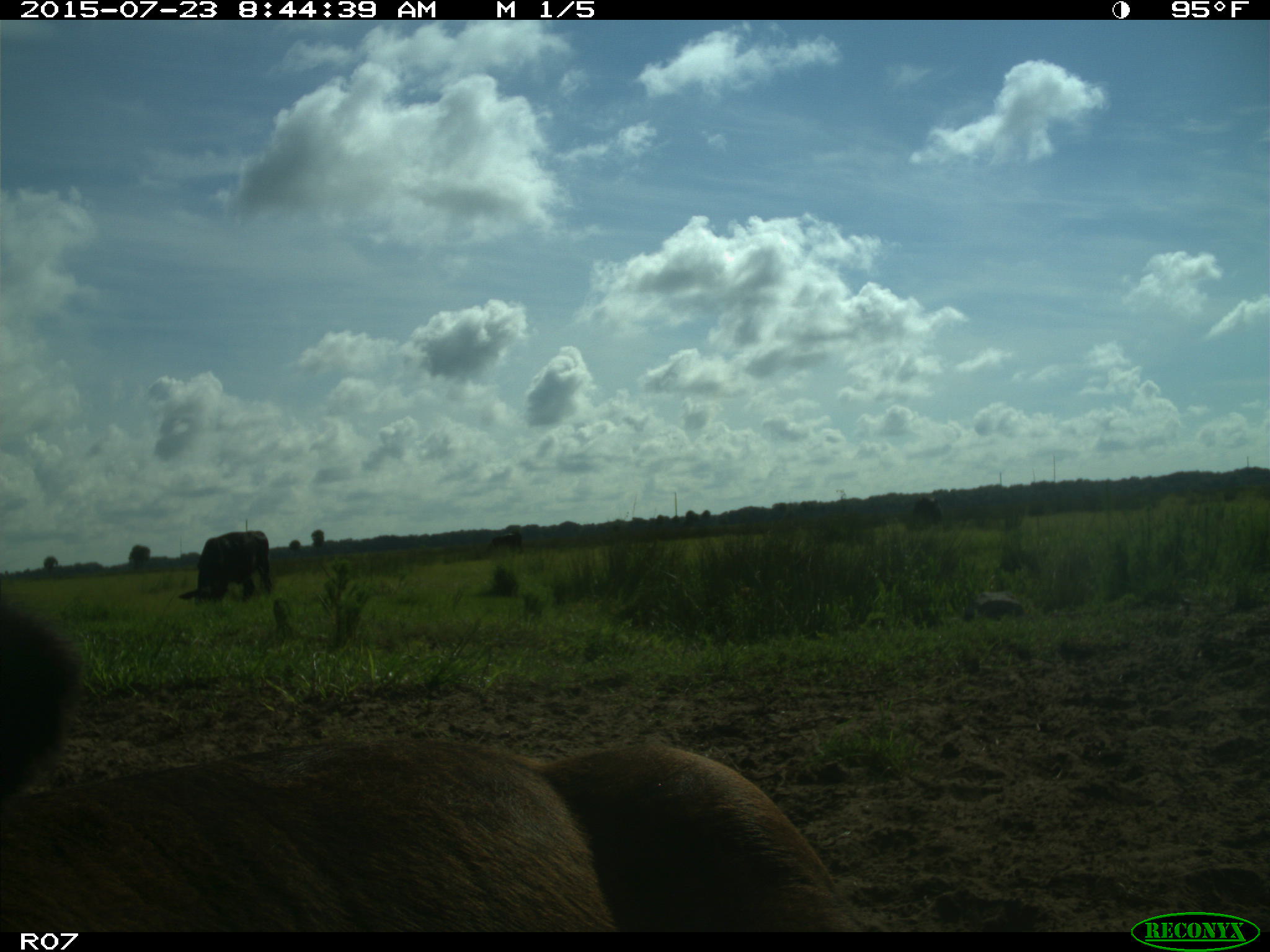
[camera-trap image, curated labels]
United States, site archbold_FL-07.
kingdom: Animalia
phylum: Chordata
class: Mammalia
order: Artiodactyla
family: Bovidae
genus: Bos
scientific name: Bos taurus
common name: domestic cow